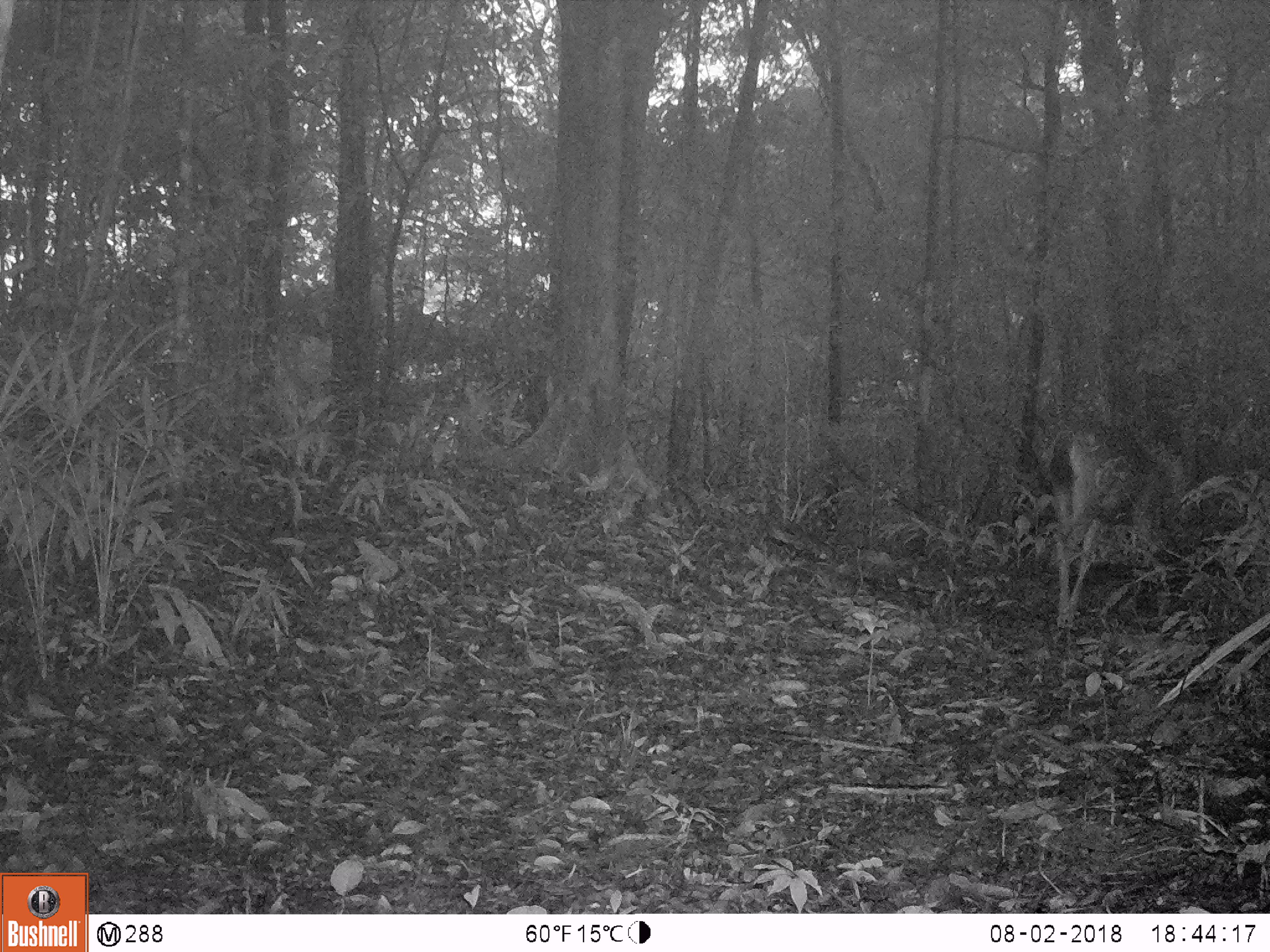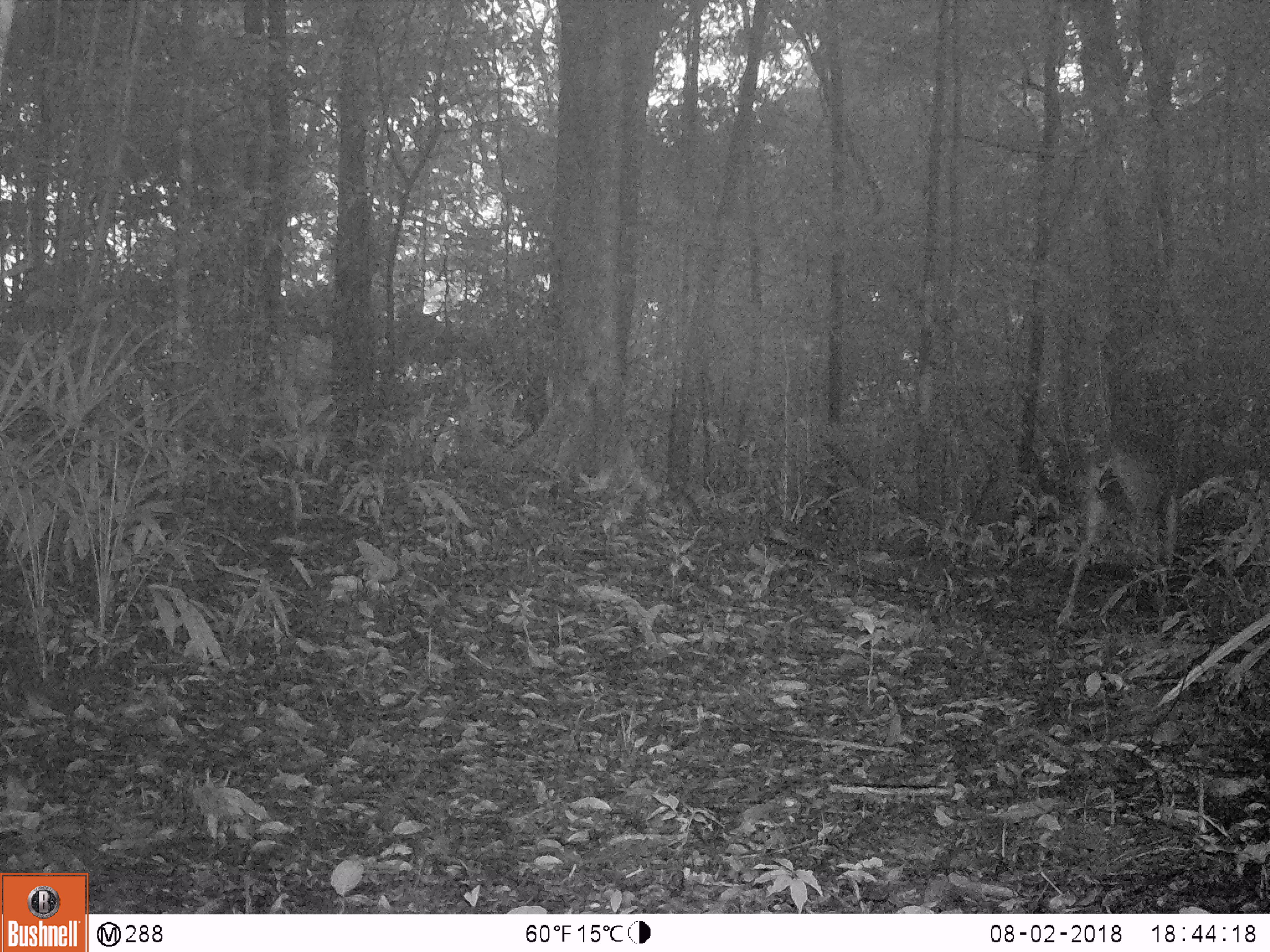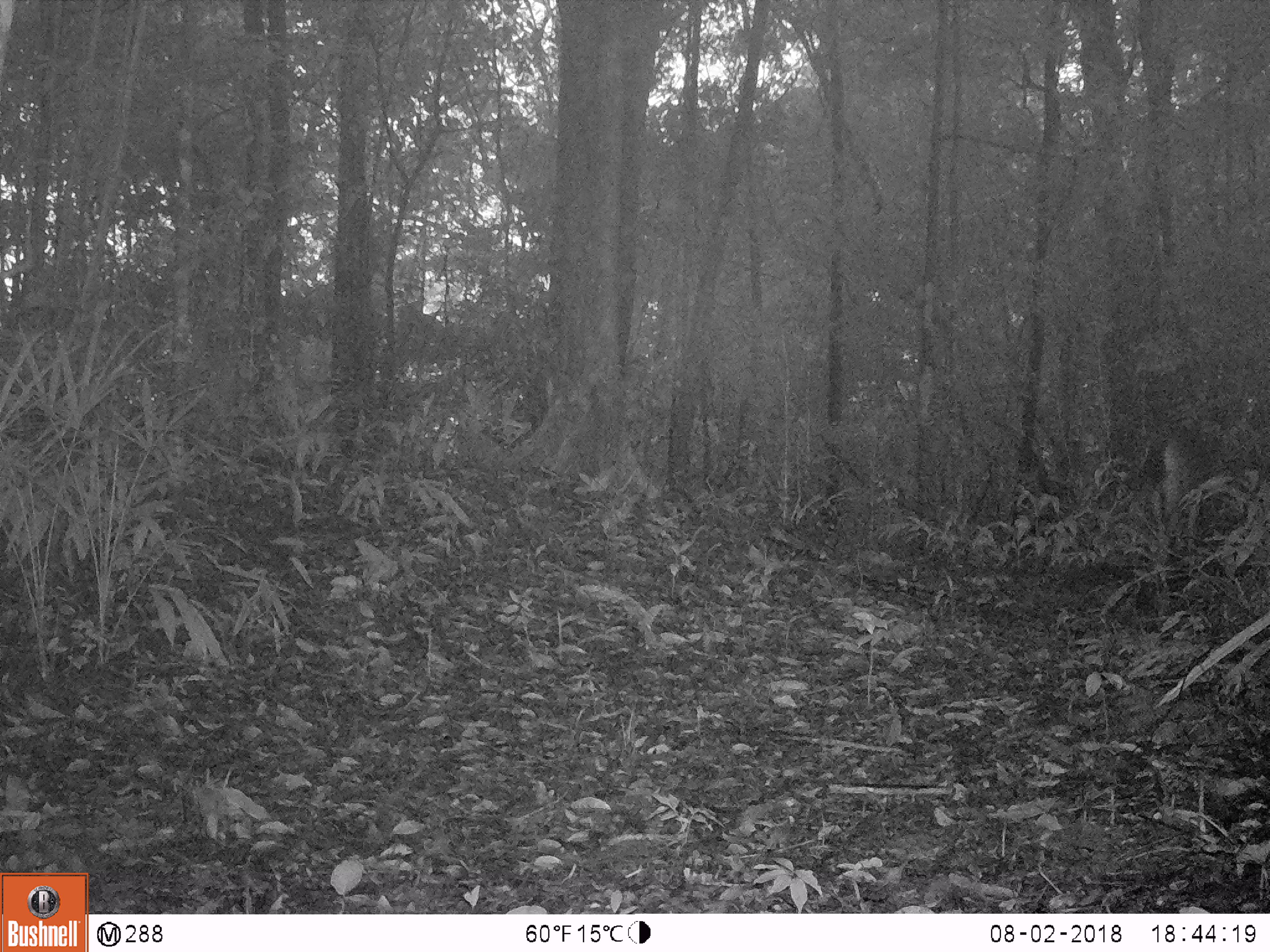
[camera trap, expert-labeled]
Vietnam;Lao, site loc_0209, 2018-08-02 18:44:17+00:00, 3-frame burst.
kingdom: Animalia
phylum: Chordata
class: Mammalia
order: Artiodactyla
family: Cervidae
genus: Rusa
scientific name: Rusa unicolor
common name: sambar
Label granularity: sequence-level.